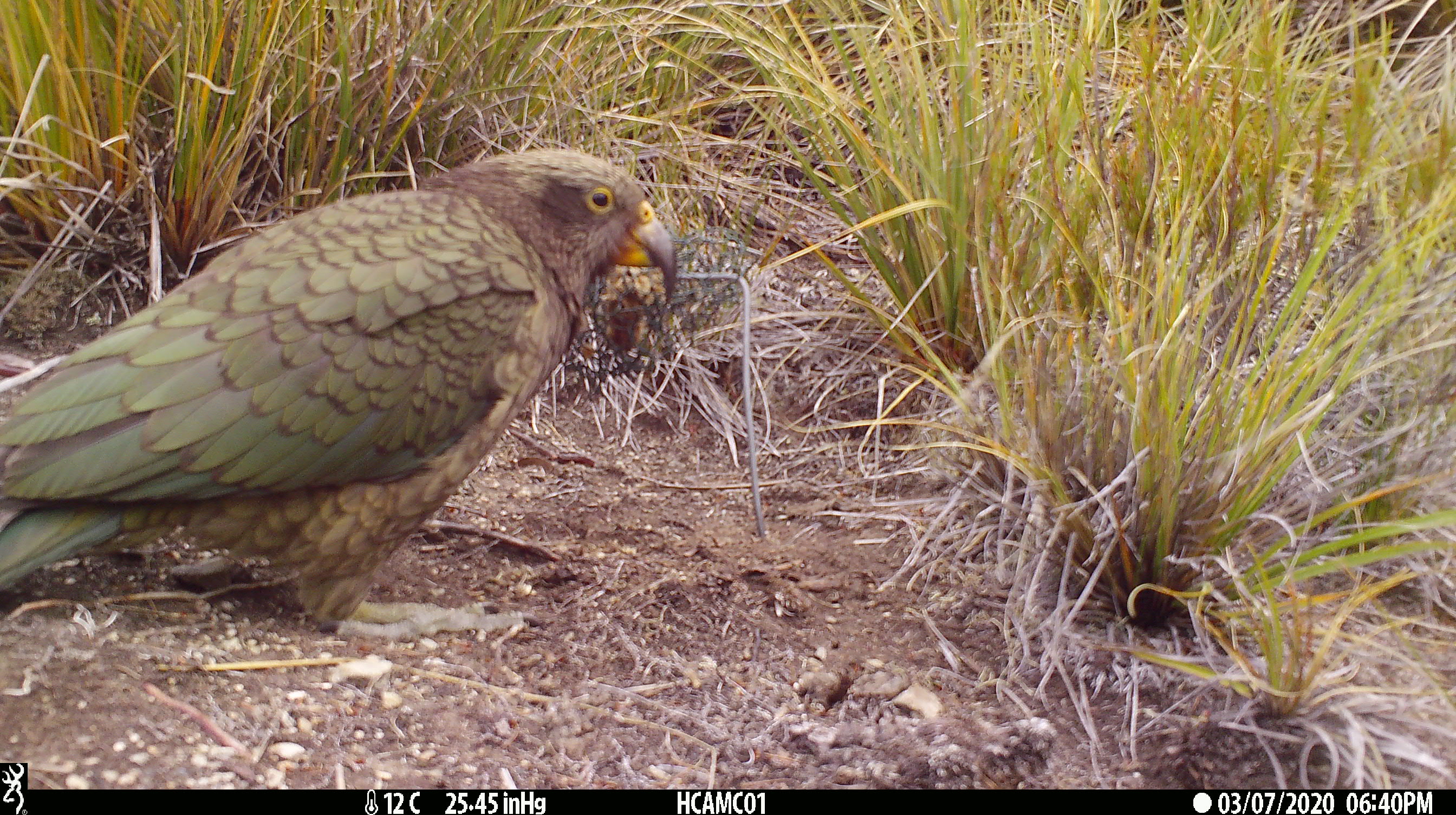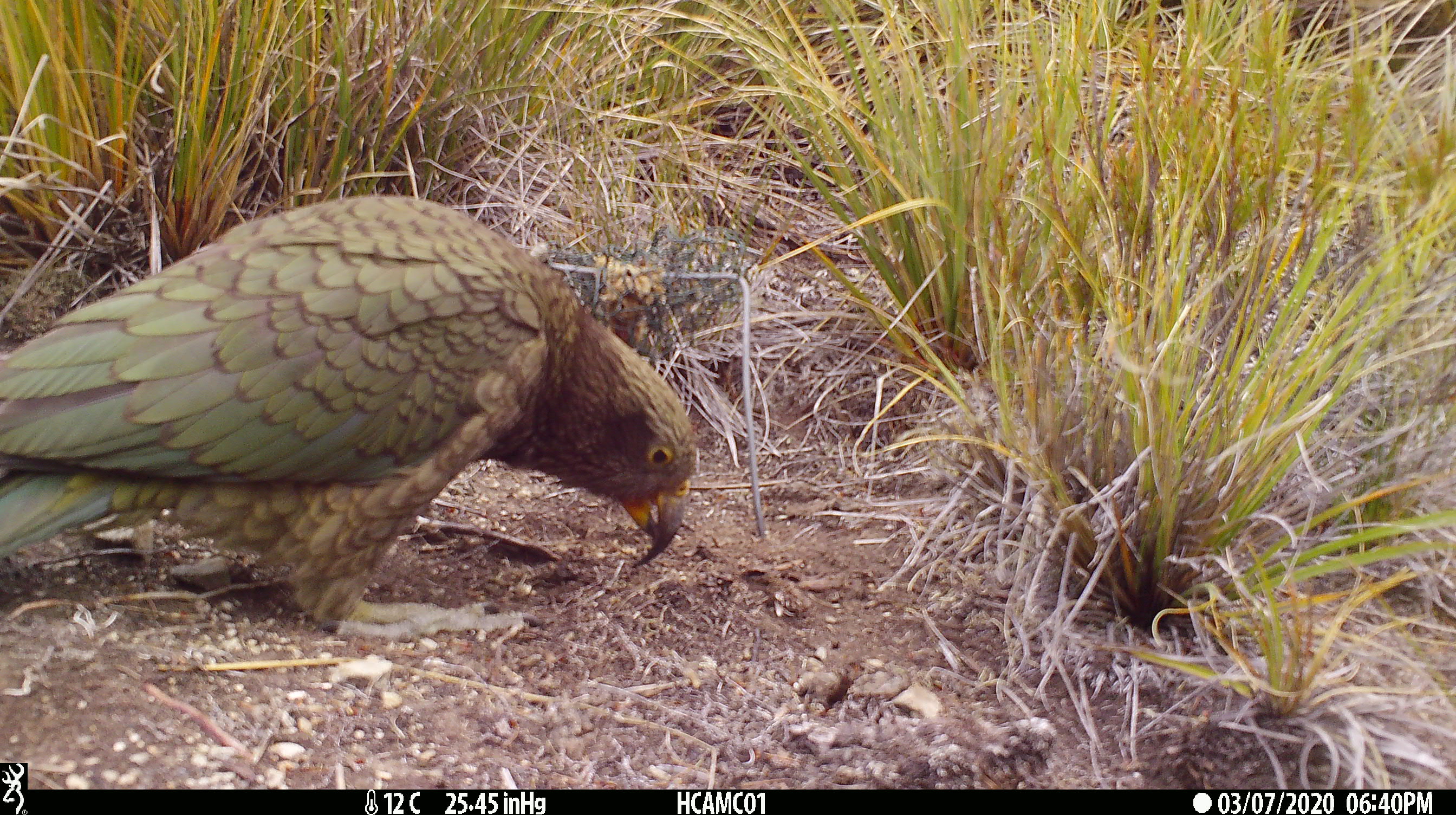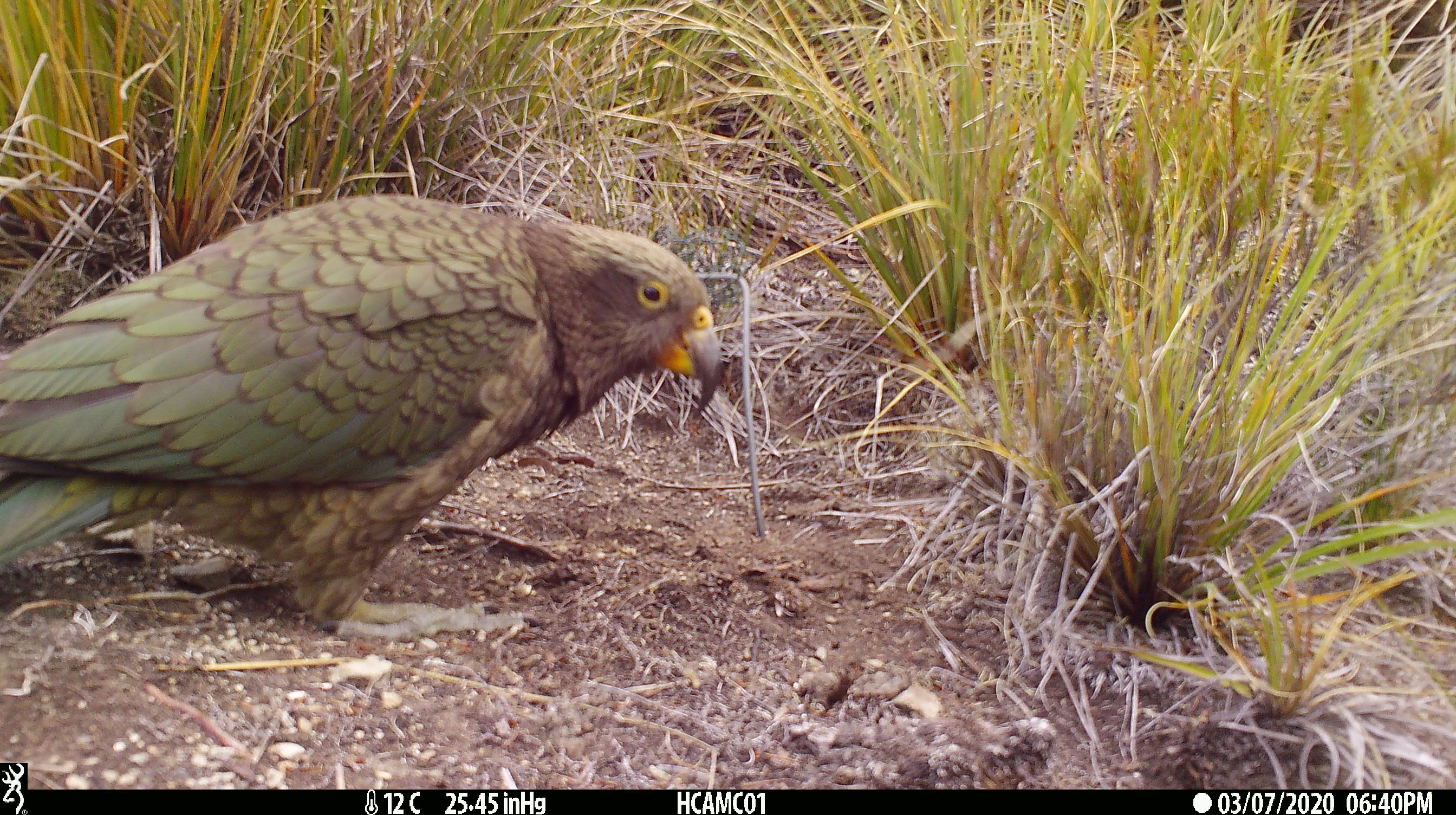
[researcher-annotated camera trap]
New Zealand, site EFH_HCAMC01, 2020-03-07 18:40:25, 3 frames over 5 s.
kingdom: Animalia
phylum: Chordata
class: Aves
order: Psittaciformes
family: Strigopidae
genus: Nestor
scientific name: Nestor notabilis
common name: kea